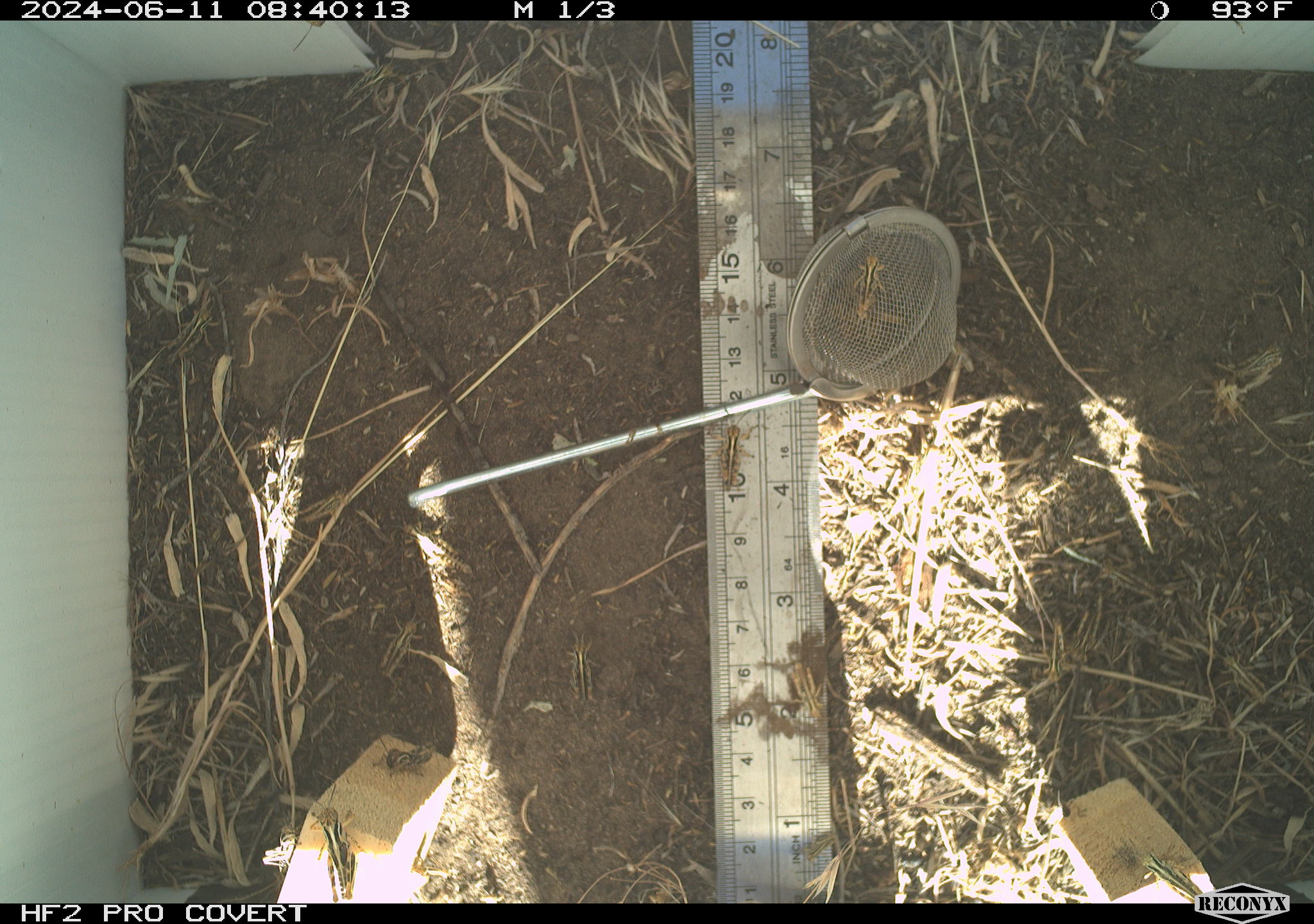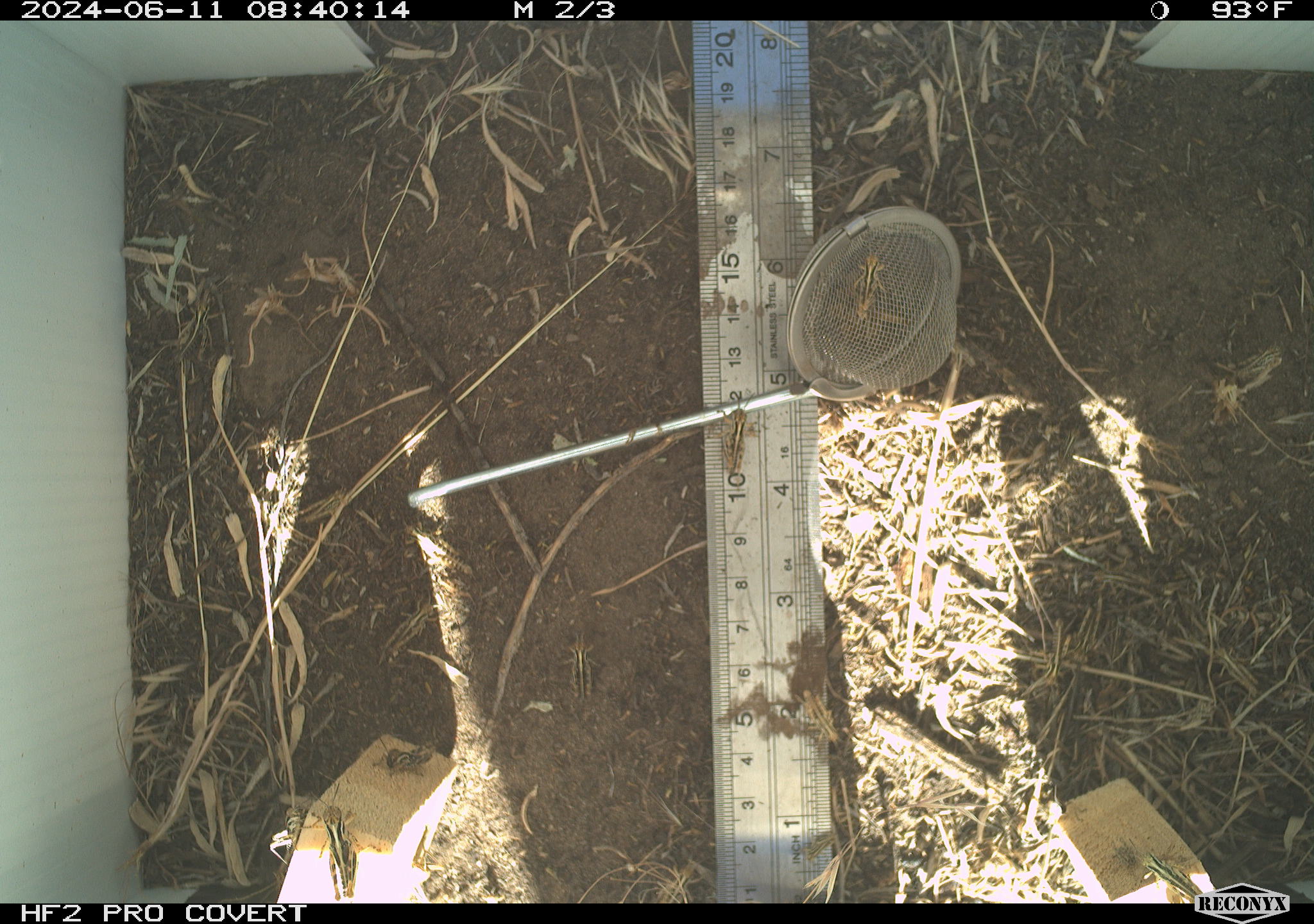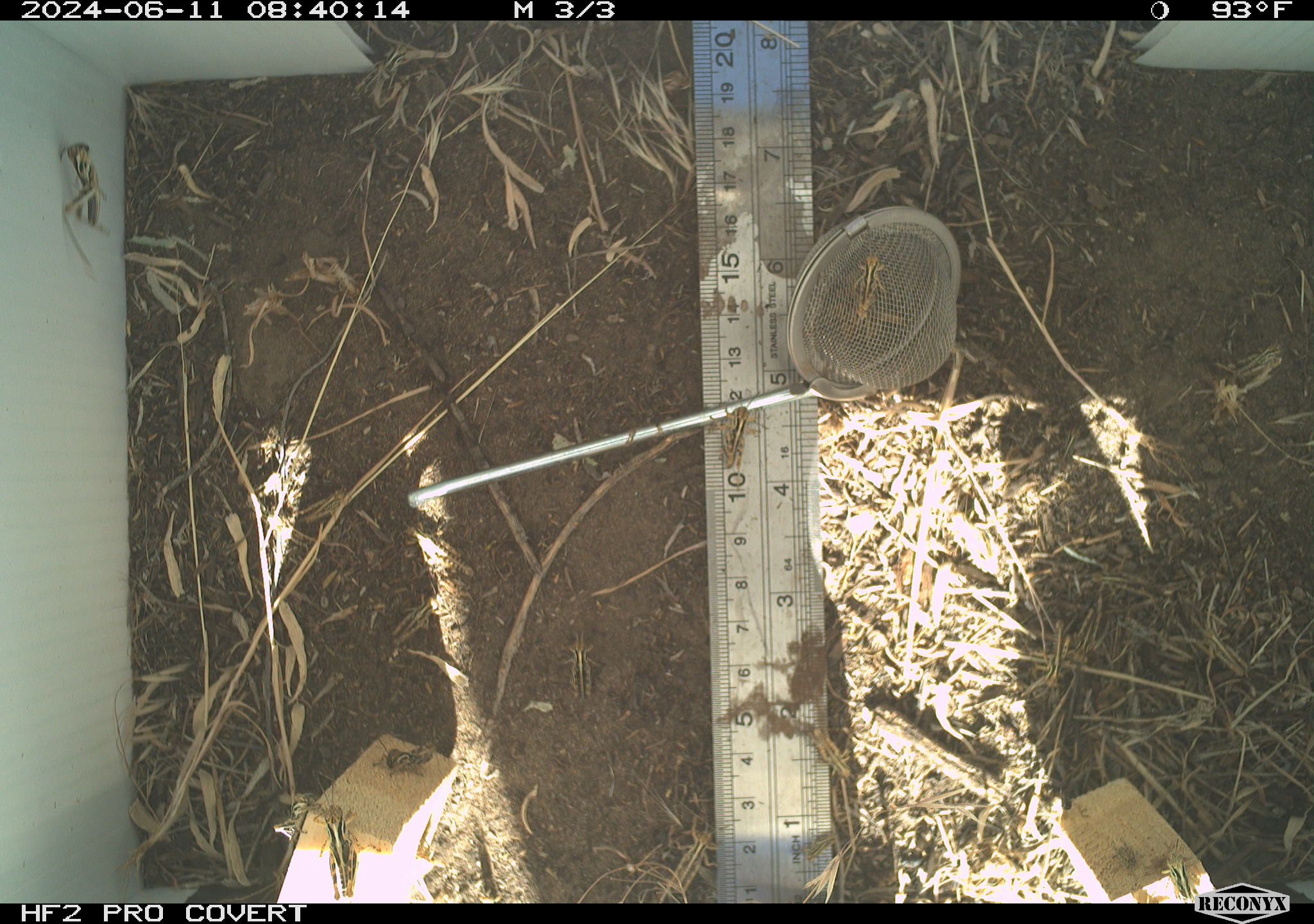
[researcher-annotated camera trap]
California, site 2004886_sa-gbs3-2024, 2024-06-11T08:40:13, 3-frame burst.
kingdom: Animalia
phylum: Arthropoda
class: Insecta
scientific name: Insecta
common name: insect